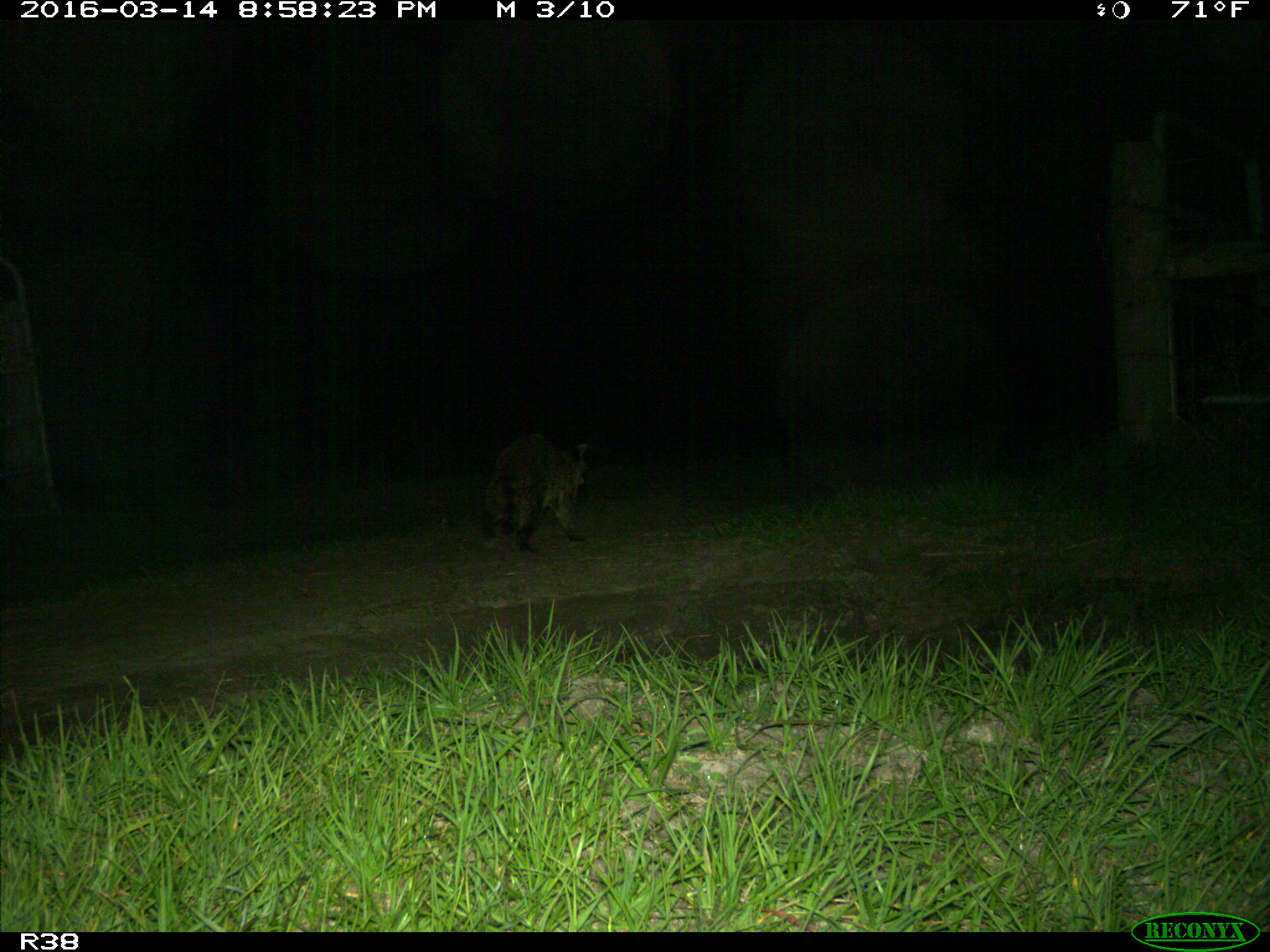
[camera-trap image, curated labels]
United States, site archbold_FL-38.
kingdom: Animalia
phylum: Chordata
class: Mammalia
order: Carnivora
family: Procyonidae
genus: Procyon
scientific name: Procyon lotor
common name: common raccoon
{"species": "Procyon lotor (common raccoon)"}